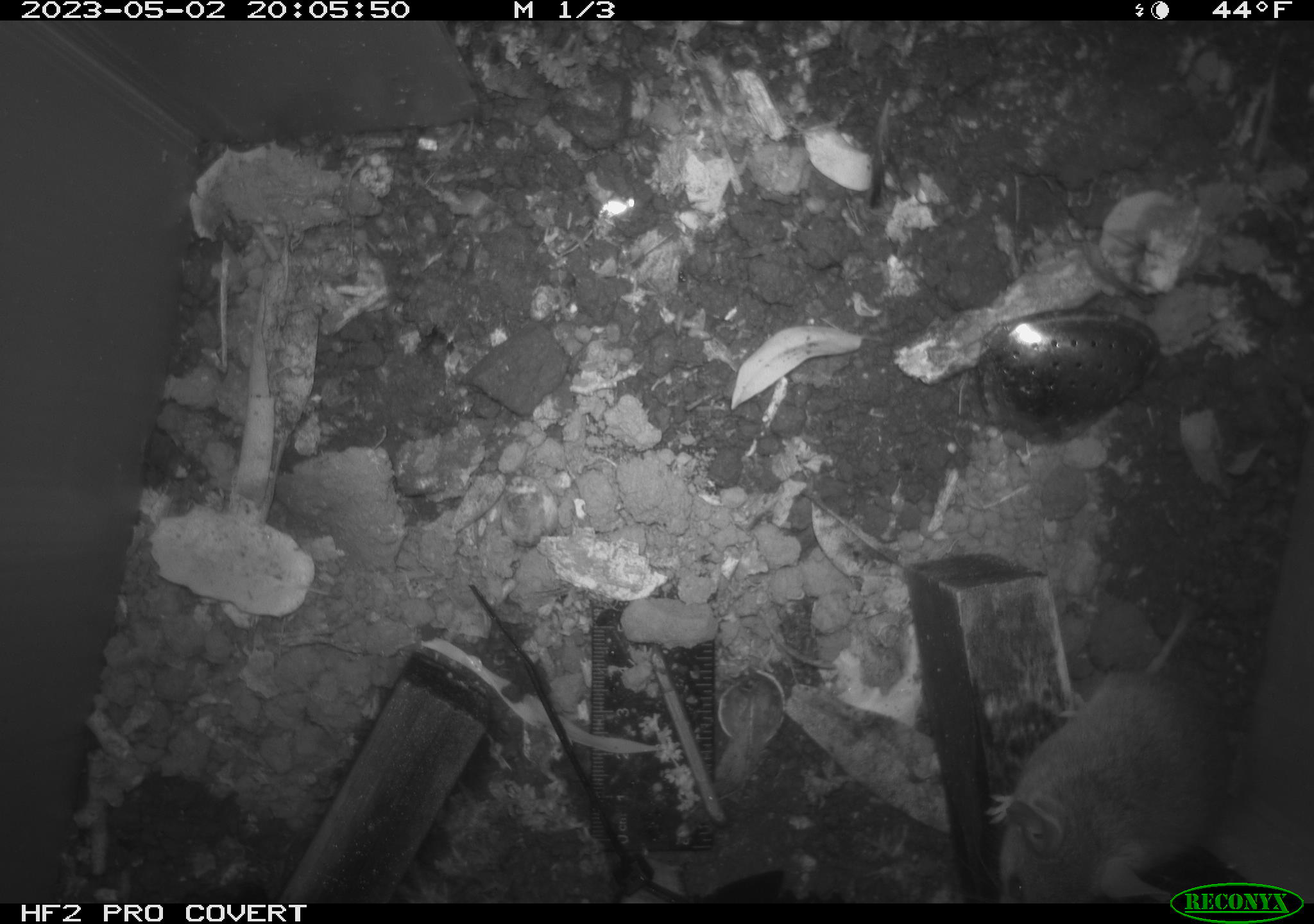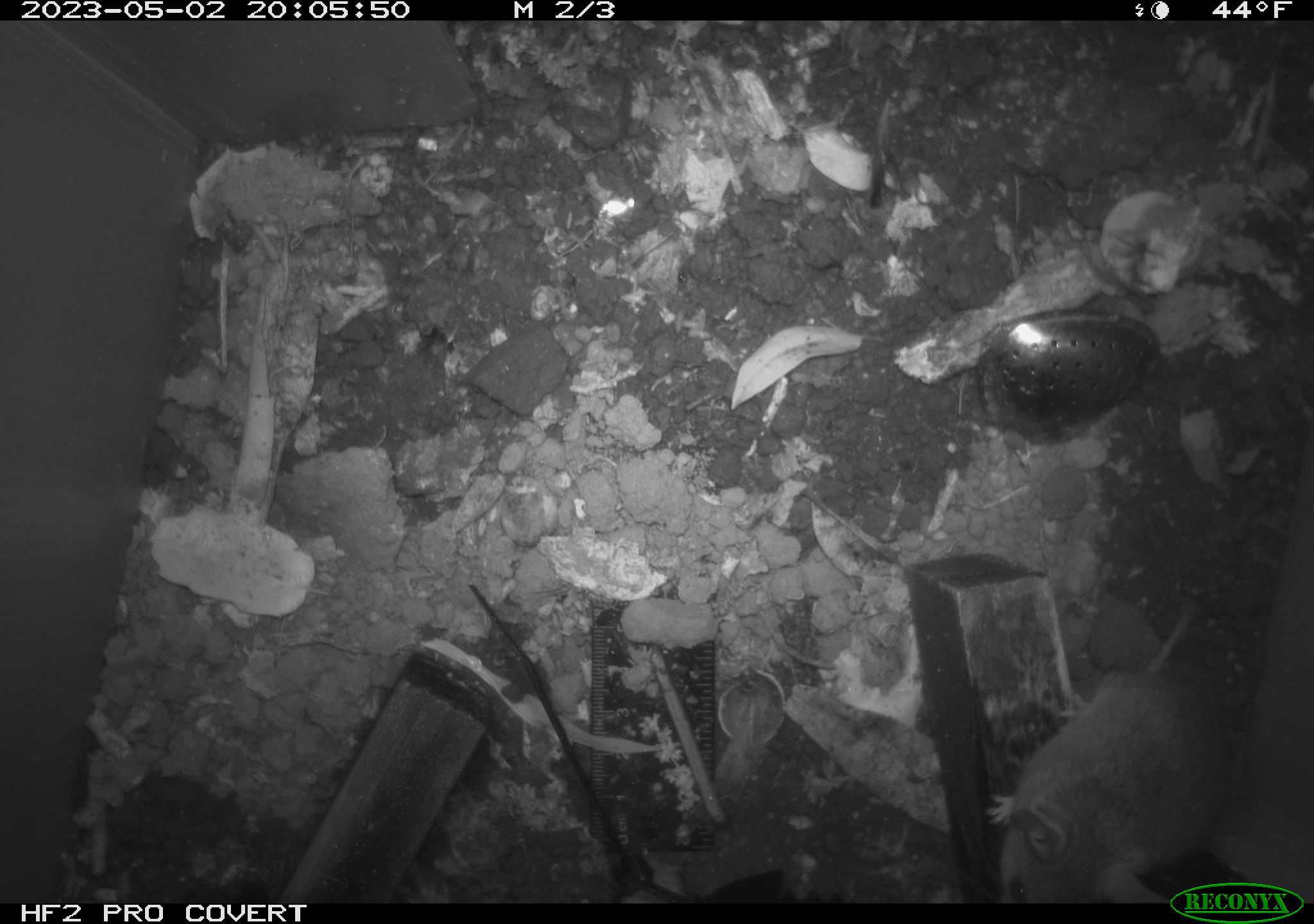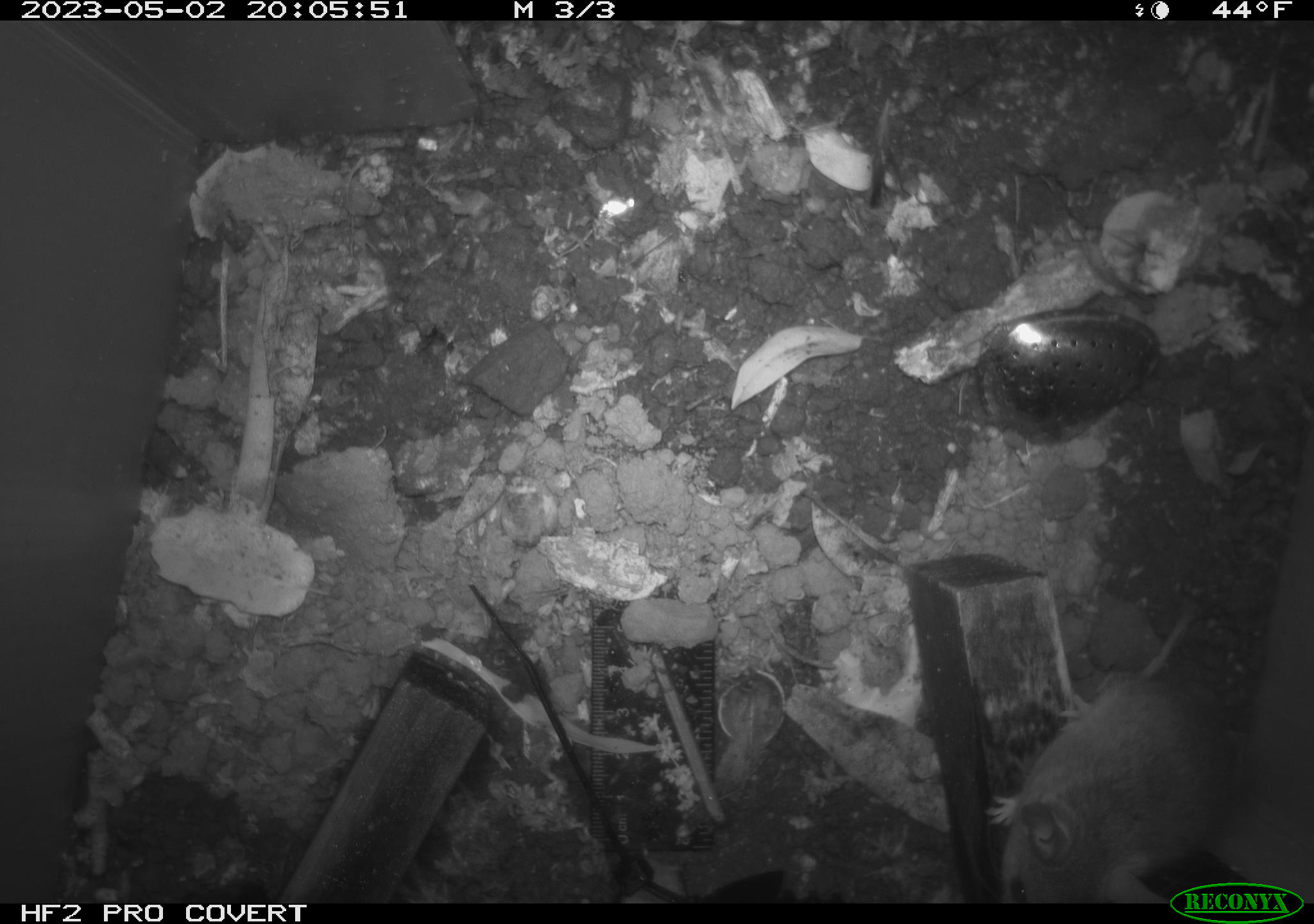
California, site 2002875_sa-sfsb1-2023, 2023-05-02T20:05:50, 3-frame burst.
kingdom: Animalia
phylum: Chordata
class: Mammalia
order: Rodentia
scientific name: Rodentia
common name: mouse species